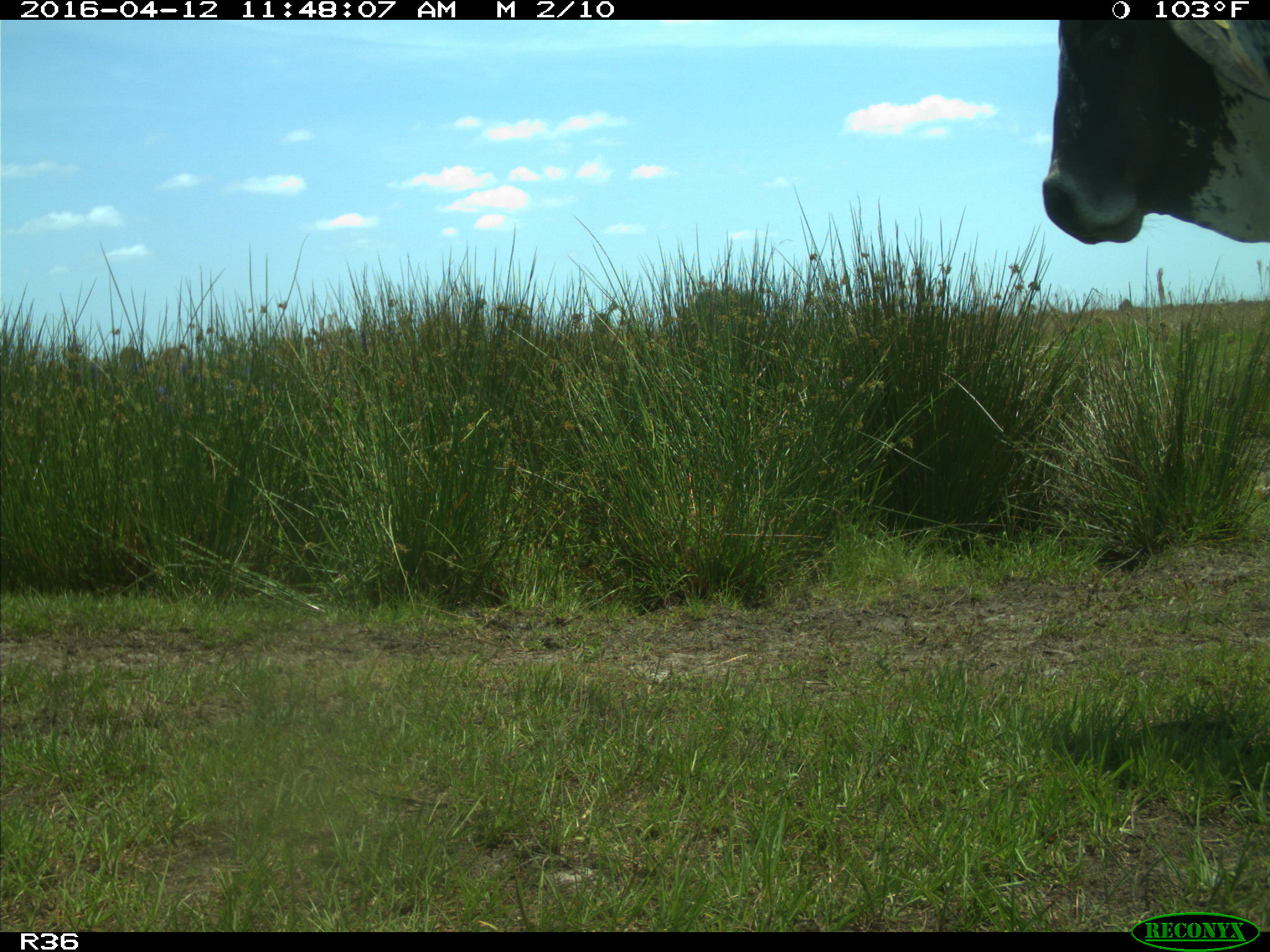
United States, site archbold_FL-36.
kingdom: Animalia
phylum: Chordata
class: Mammalia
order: Artiodactyla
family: Bovidae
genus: Bos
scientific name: Bos taurus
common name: domestic cow